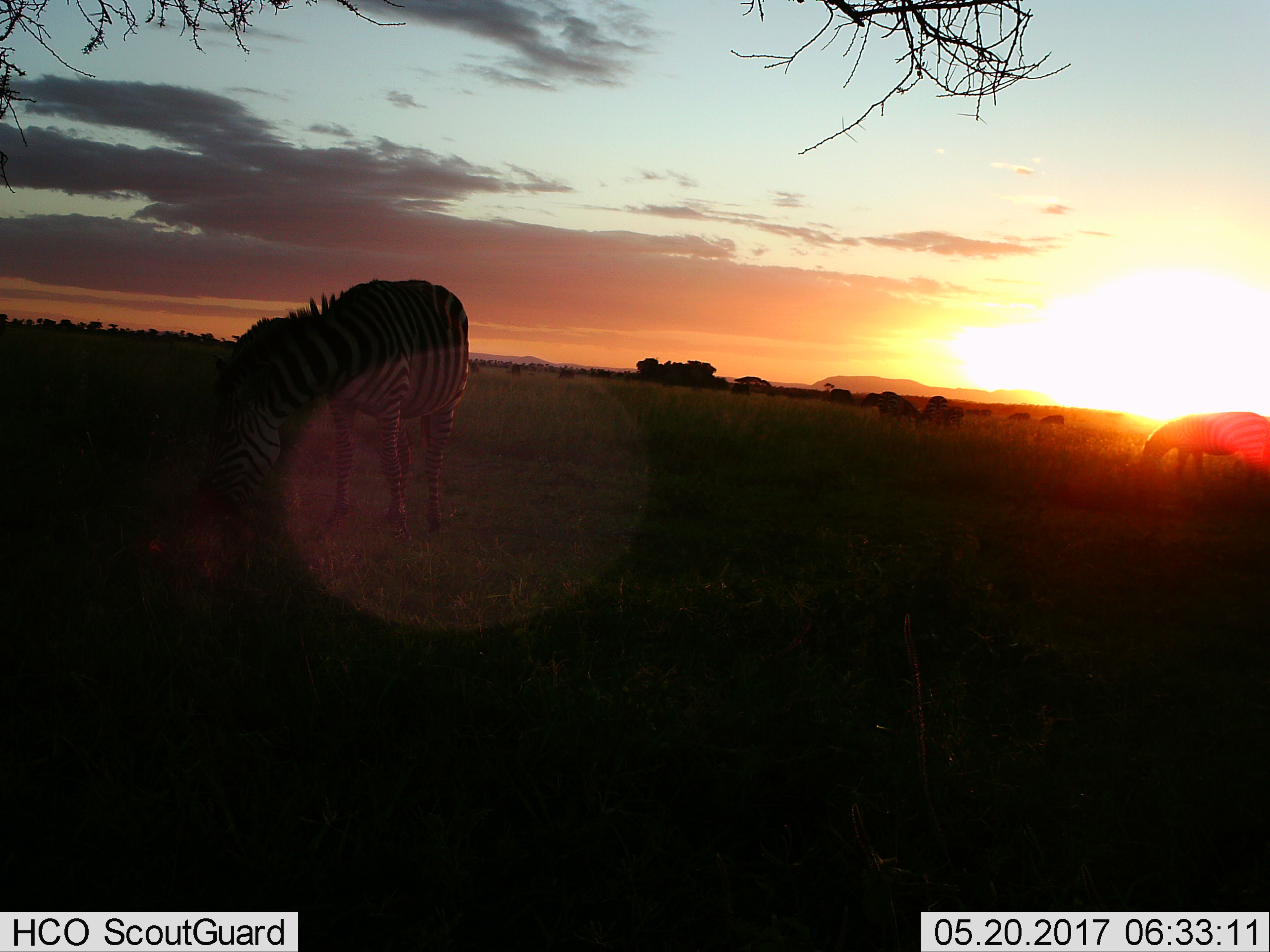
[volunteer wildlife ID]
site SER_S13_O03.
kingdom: Animalia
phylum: Chordata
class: Mammalia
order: Perissodactyla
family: Equidae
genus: Equus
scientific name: Equus quagga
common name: plains zebra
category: zebraplains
Zebraplains (plains zebra) (Equus quagga), count 2. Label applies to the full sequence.